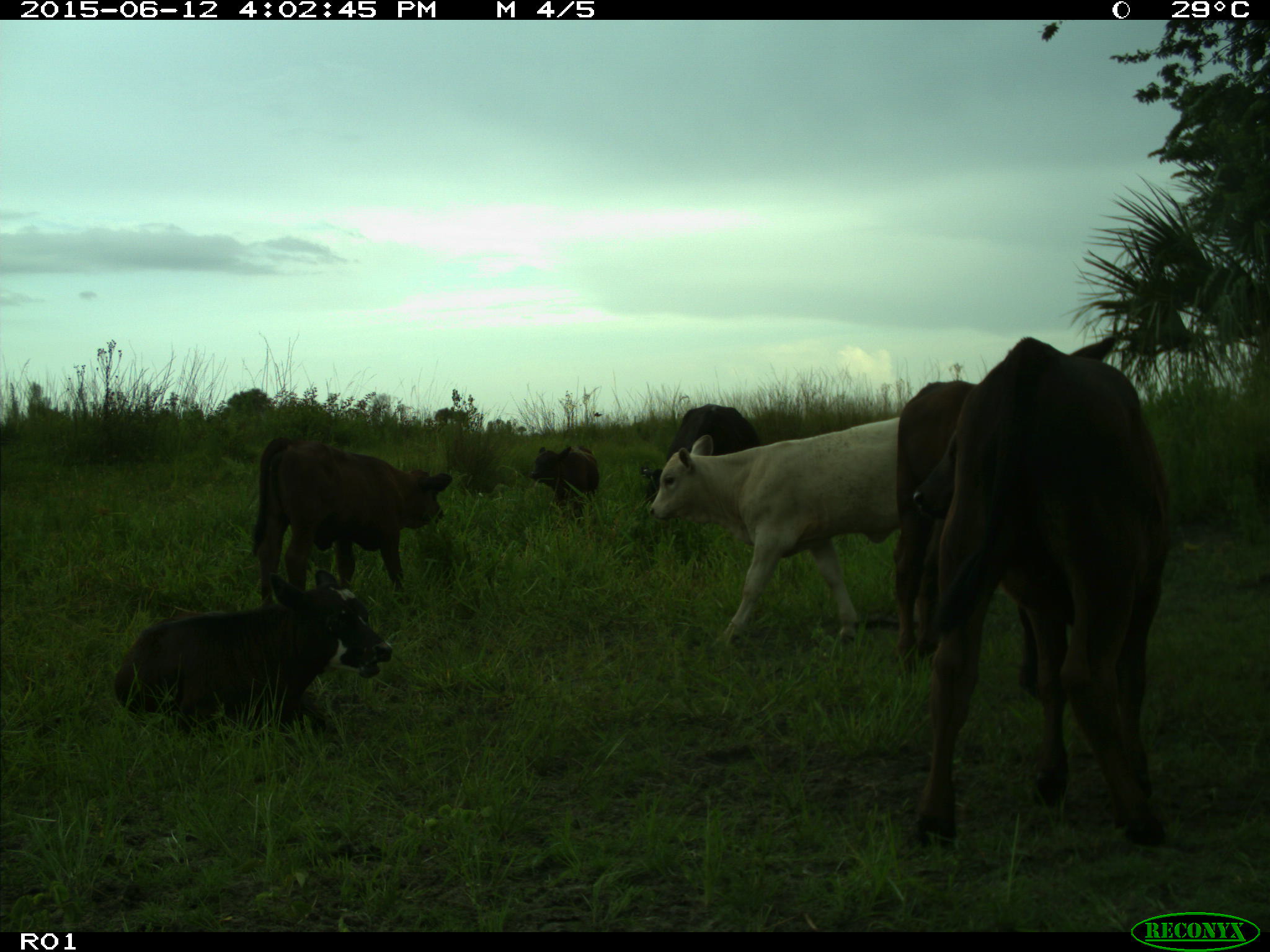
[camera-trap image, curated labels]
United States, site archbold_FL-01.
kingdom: Animalia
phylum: Chordata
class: Mammalia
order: Artiodactyla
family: Bovidae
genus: Bos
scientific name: Bos taurus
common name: domestic cow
Bos taurus (domestic cow).